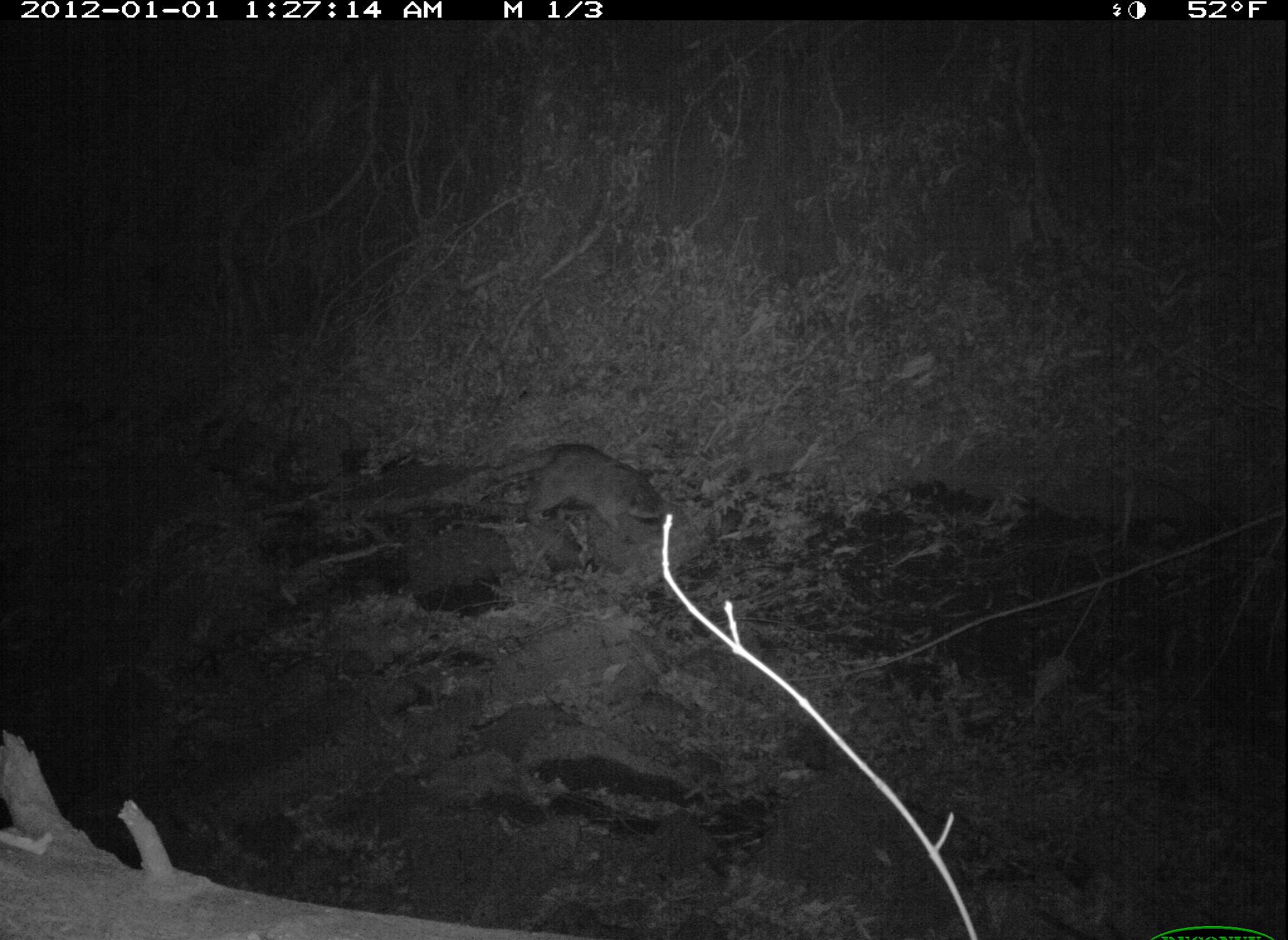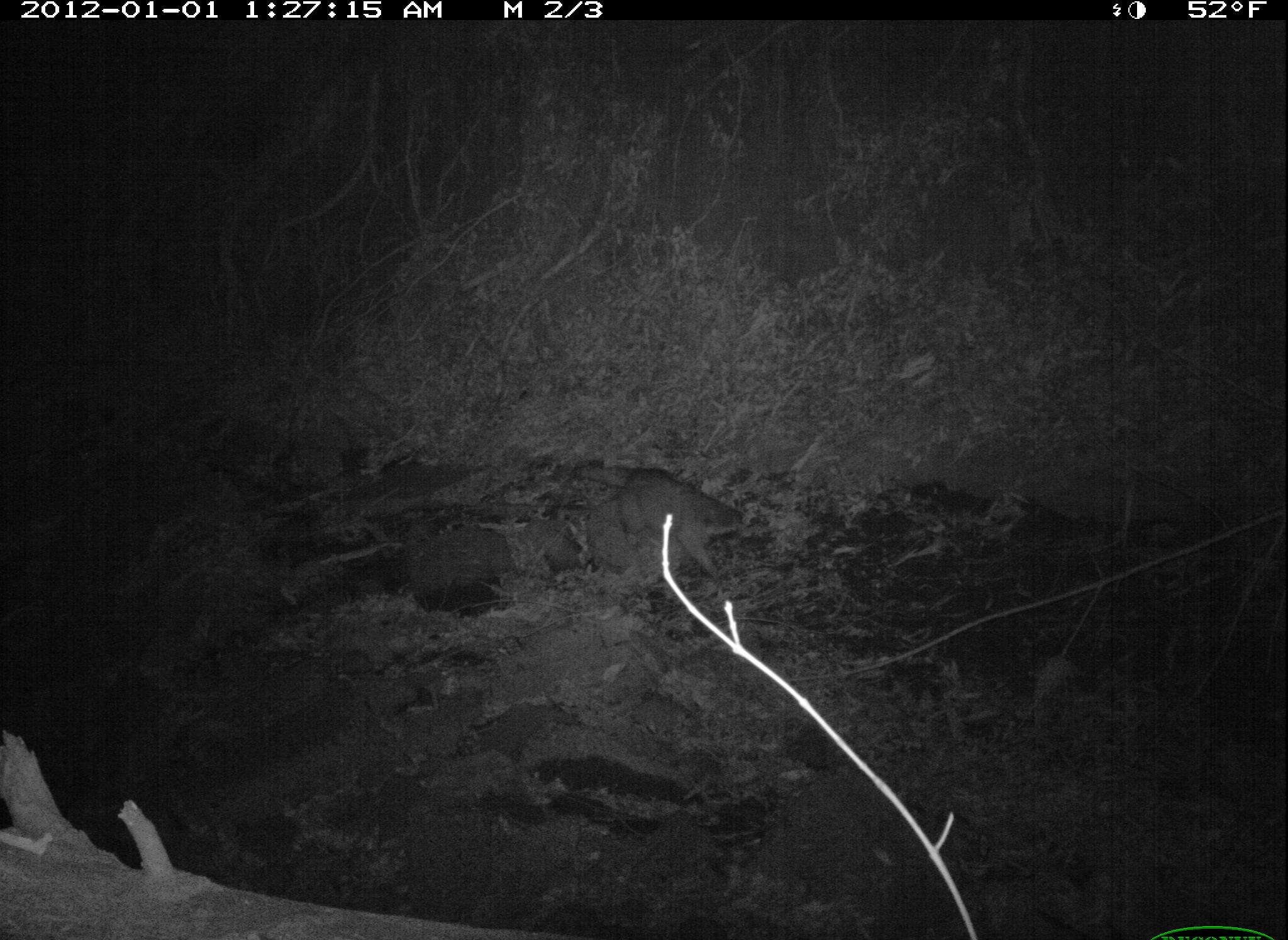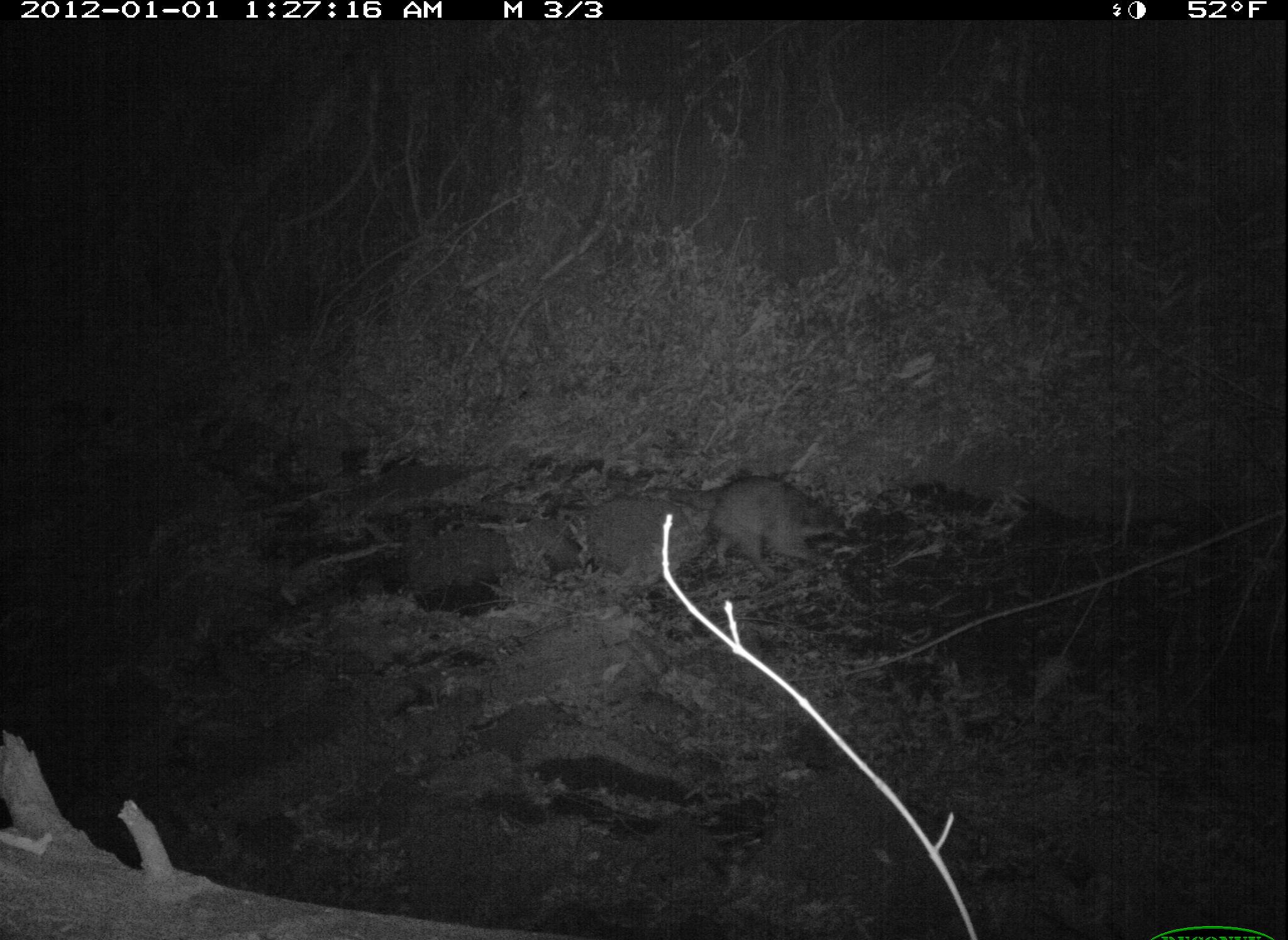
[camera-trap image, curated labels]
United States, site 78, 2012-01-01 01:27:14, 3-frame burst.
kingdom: Animalia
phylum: Chordata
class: Mammalia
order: Carnivora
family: Procyonidae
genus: Procyon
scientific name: Procyon lotor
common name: raccoon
Raccoon (Procyon lotor).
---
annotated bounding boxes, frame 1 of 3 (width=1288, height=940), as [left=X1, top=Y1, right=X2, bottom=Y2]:
raccoon: [left=464, top=437, right=681, bottom=544]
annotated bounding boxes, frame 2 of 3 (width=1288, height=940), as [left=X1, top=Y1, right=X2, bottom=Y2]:
raccoon: [left=573, top=445, right=753, bottom=575]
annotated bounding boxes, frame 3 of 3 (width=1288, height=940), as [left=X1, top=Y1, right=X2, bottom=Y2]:
raccoon: [left=668, top=464, right=860, bottom=590]